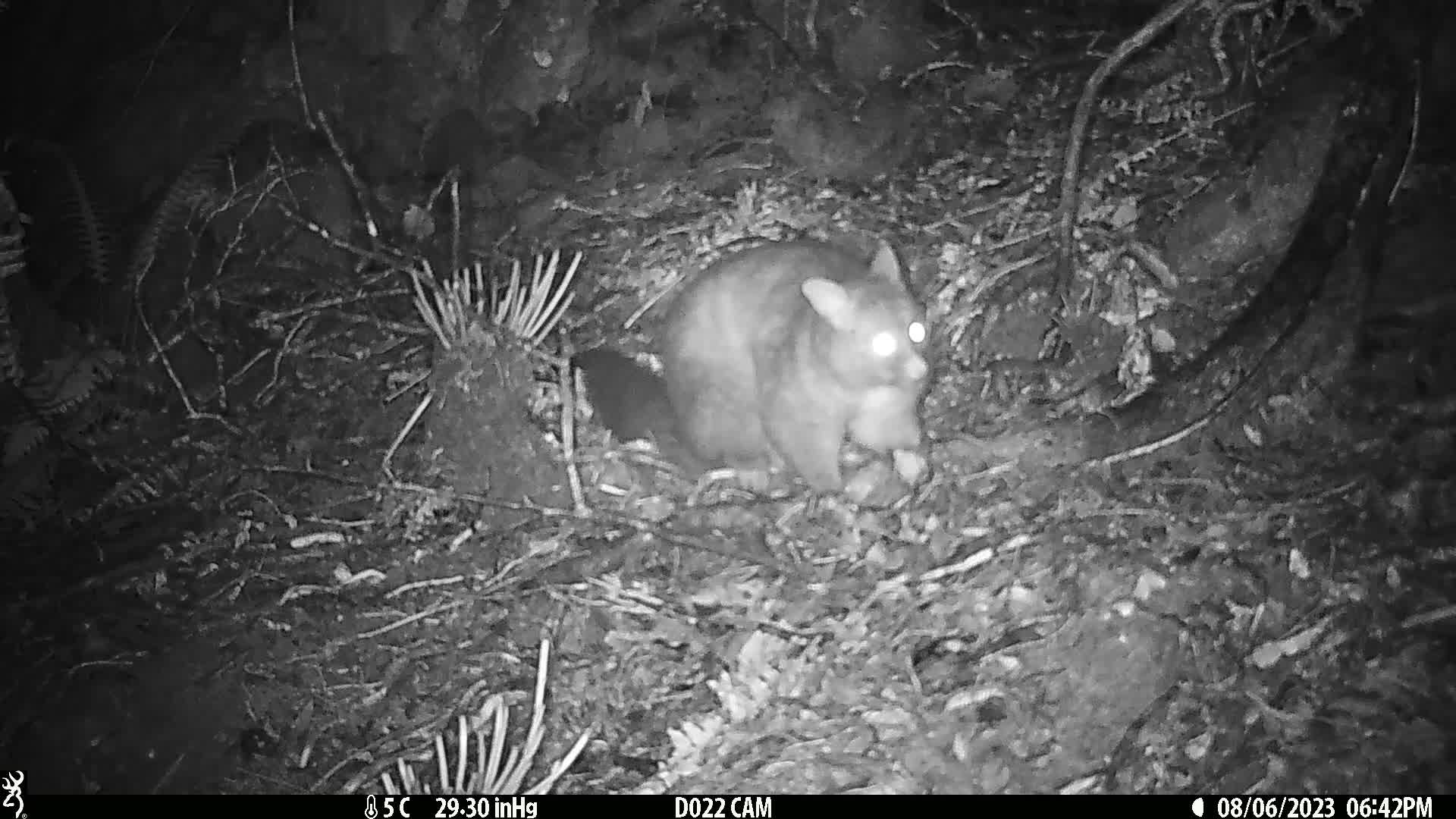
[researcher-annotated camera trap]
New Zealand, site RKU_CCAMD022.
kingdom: Animalia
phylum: Chordata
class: Mammalia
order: Diprotodontia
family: Phalangeridae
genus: Trichosurus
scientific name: Trichosurus vulpecula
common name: common brushtail possum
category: possum